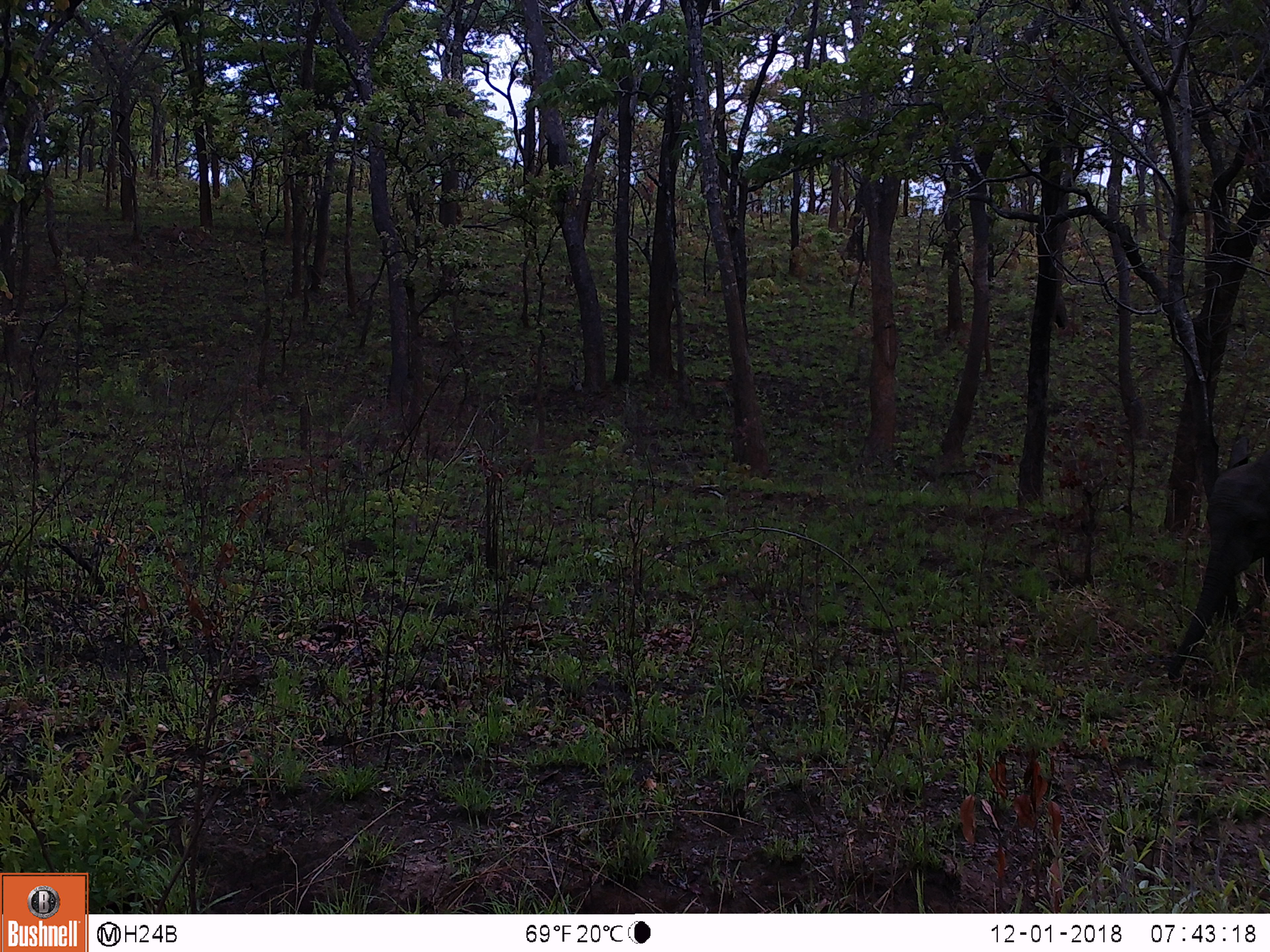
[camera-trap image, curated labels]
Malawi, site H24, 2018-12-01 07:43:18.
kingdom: Animalia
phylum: Chordata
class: Mammalia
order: Proboscidea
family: Elephantidae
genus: Loxodonta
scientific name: Loxodonta africana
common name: african savanna elephant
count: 1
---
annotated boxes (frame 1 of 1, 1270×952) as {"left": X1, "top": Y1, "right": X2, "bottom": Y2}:
african savanna elephant: {"left": 1163, "top": 434, "right": 1262, "bottom": 683}